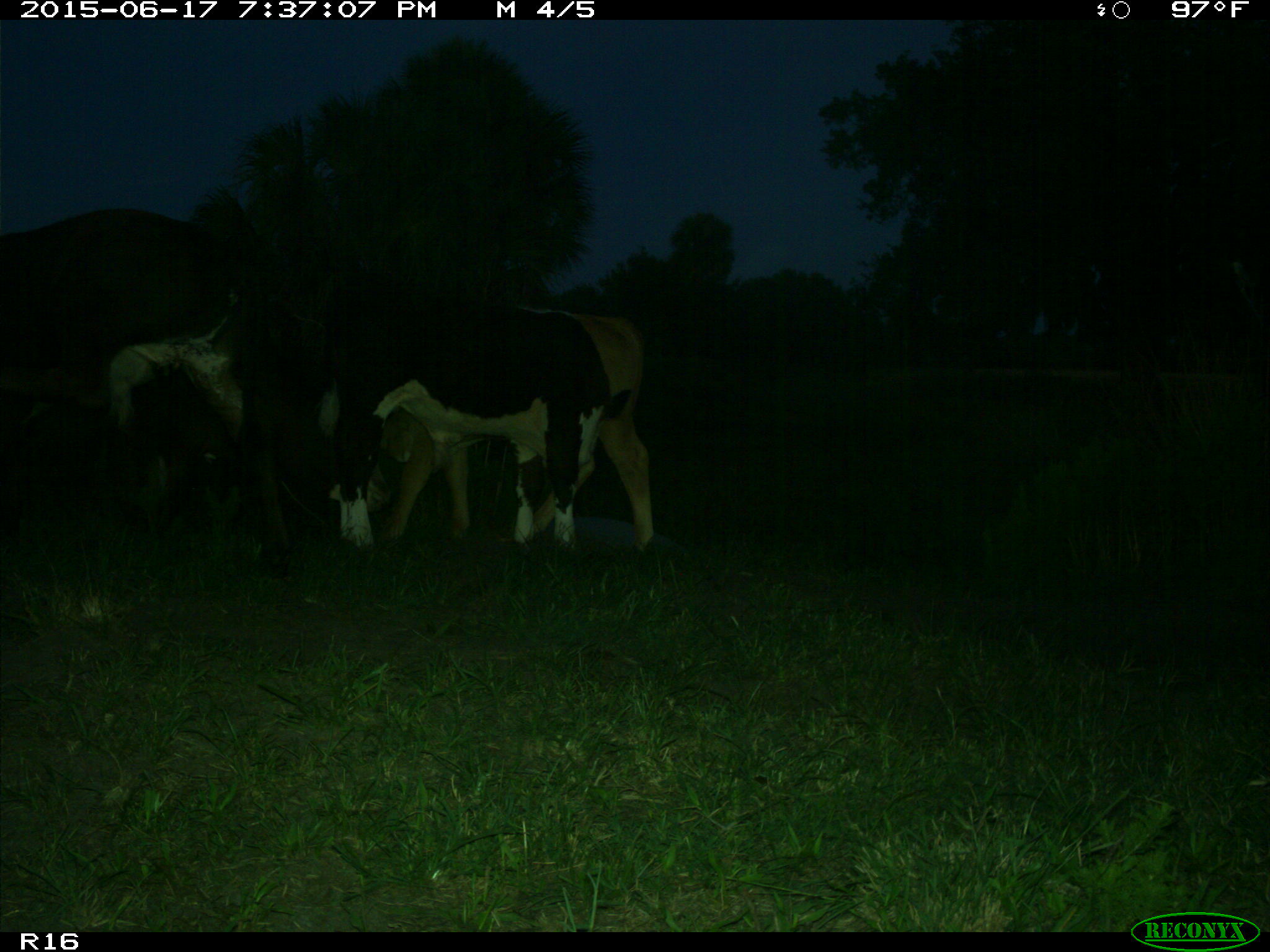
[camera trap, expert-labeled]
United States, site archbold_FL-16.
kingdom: Animalia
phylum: Chordata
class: Mammalia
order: Artiodactyla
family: Bovidae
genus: Bos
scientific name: Bos taurus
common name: domestic cow